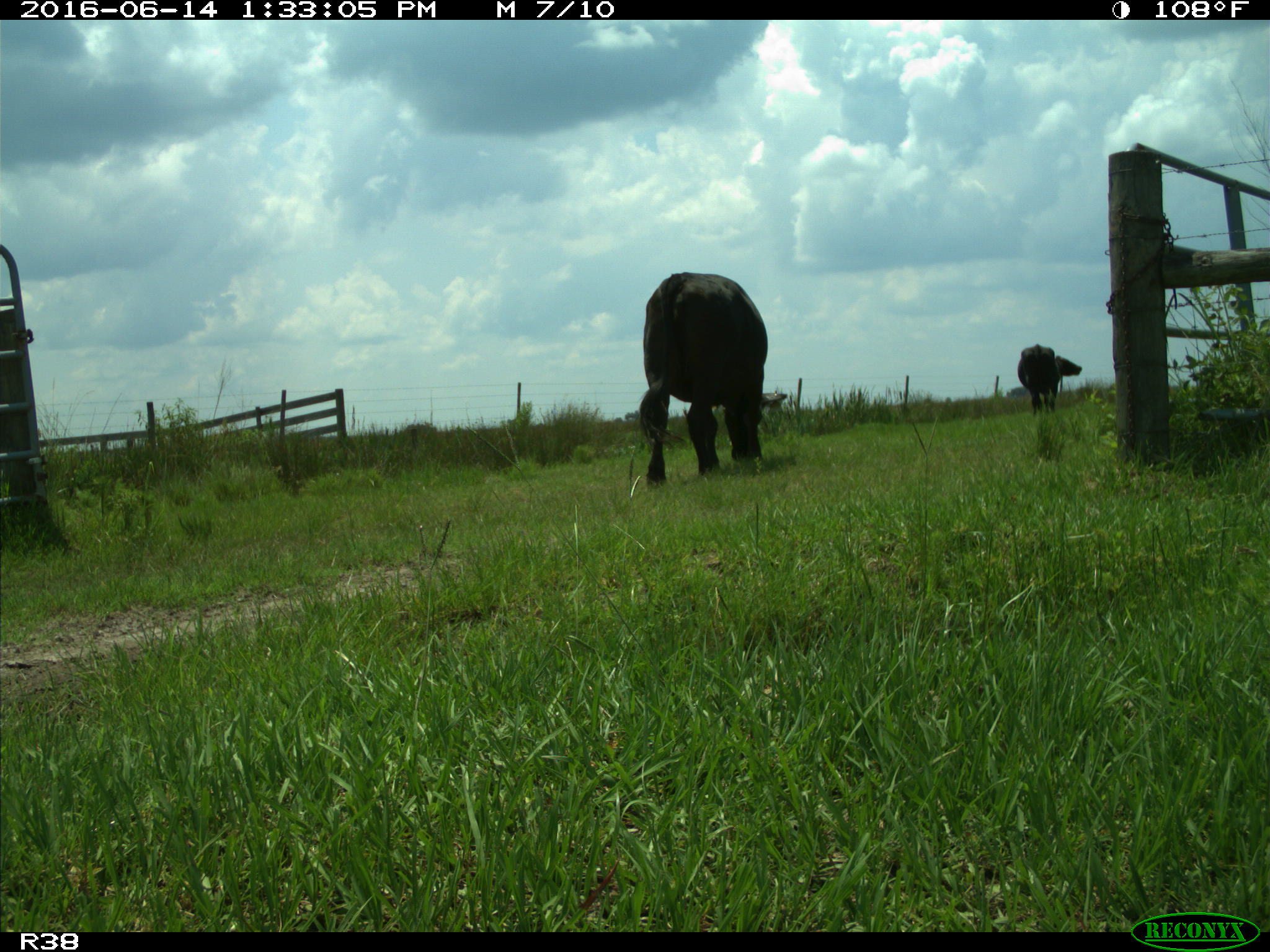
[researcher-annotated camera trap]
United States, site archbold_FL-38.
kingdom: Animalia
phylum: Chordata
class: Mammalia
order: Artiodactyla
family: Bovidae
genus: Bos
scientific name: Bos taurus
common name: domestic cow